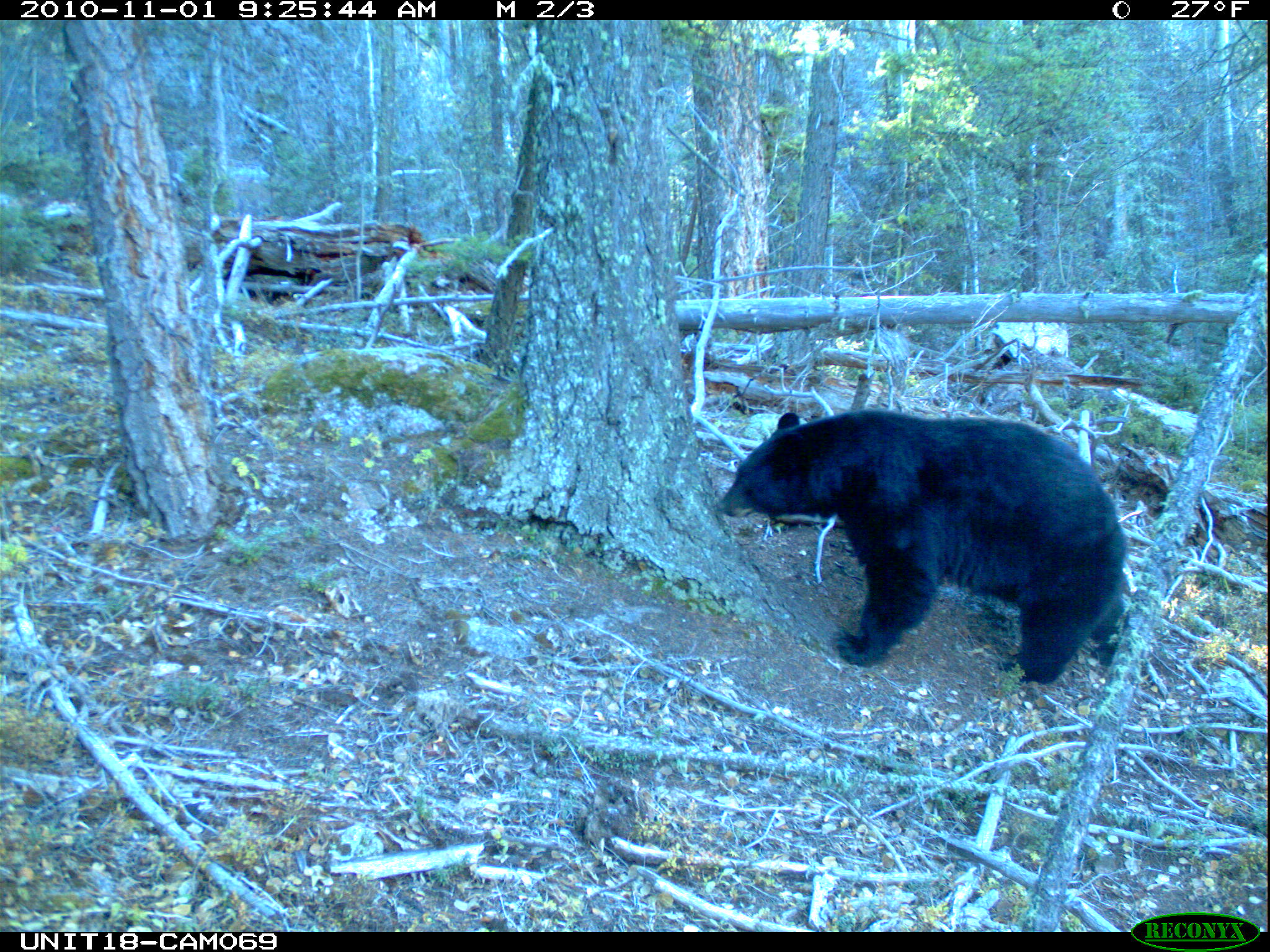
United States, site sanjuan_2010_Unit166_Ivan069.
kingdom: Animalia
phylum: Chordata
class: Mammalia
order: Carnivora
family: Ursidae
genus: Ursus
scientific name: Ursus americanus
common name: american black bear